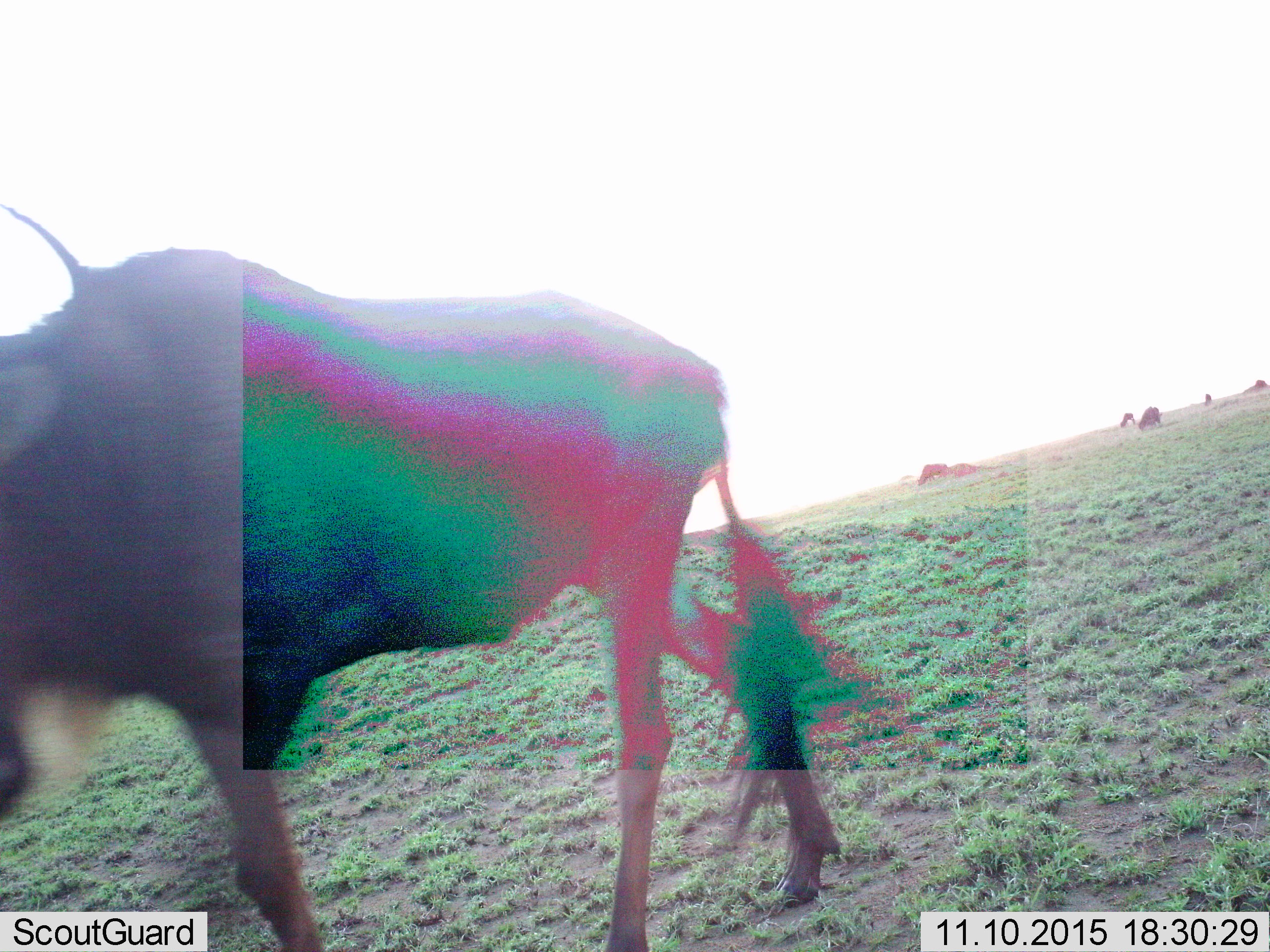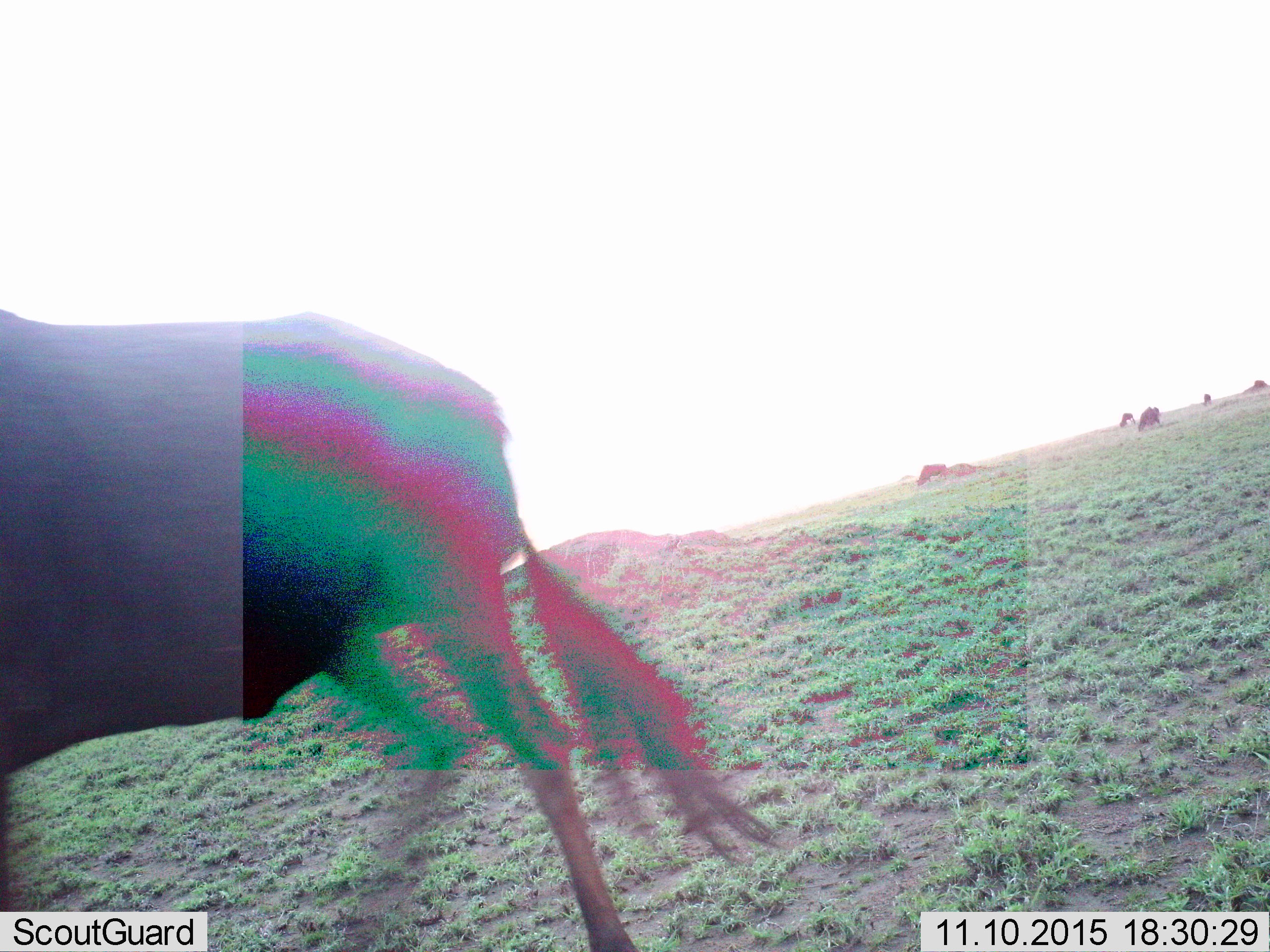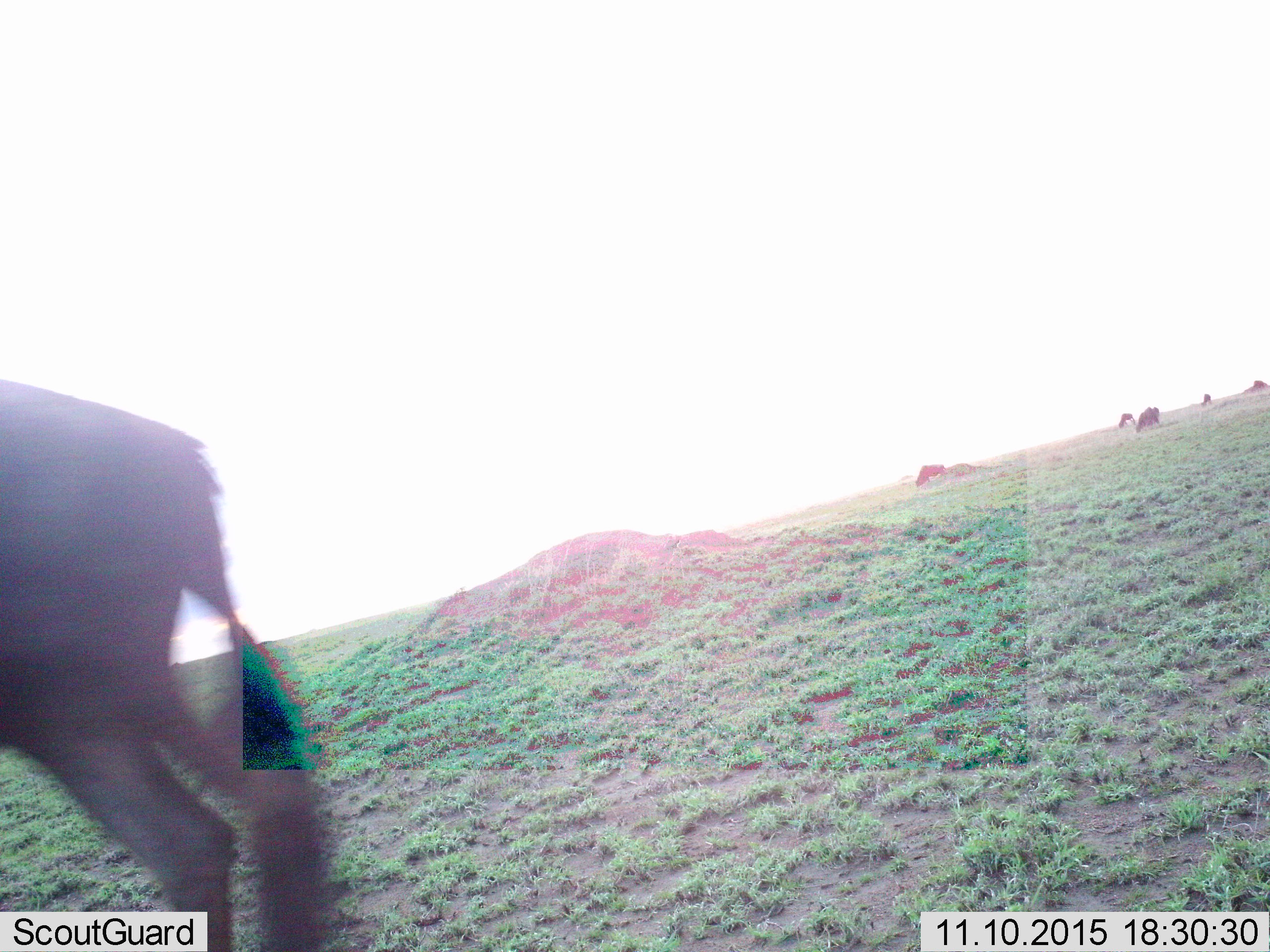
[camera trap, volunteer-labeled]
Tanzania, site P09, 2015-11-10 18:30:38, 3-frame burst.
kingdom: Animalia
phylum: Chordata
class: Mammalia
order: Artiodactyla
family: Bovidae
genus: Connochaetes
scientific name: Connochaetes taurinus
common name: blue wildebeest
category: wildebeest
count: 4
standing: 25%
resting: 0%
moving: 100%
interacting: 0%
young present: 12%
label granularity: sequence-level